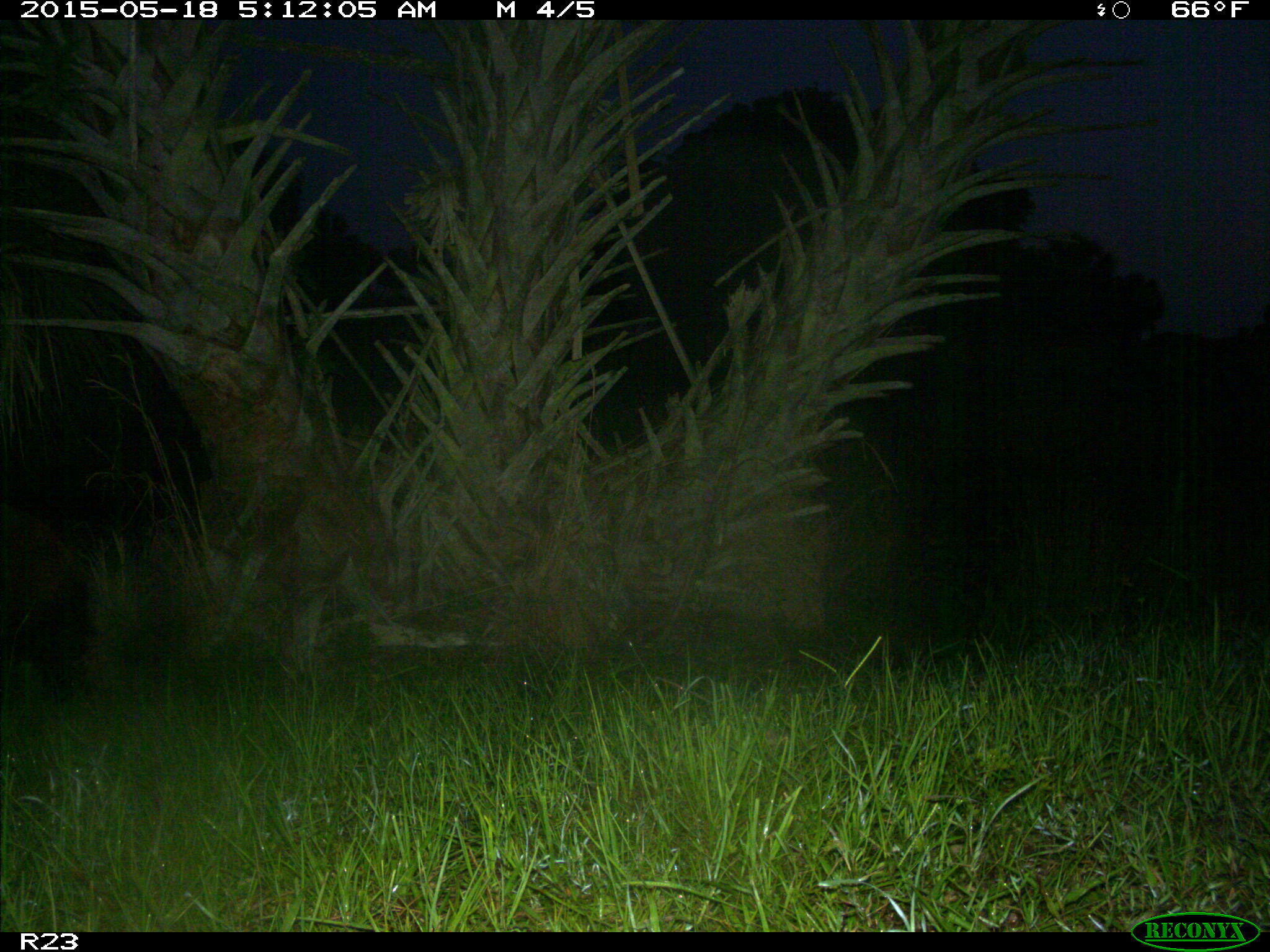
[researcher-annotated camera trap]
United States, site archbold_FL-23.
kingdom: Animalia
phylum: Chordata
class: Mammalia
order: Artiodactyla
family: Bovidae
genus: Bos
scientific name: Bos taurus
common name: domestic cow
Bos taurus (domestic cow).